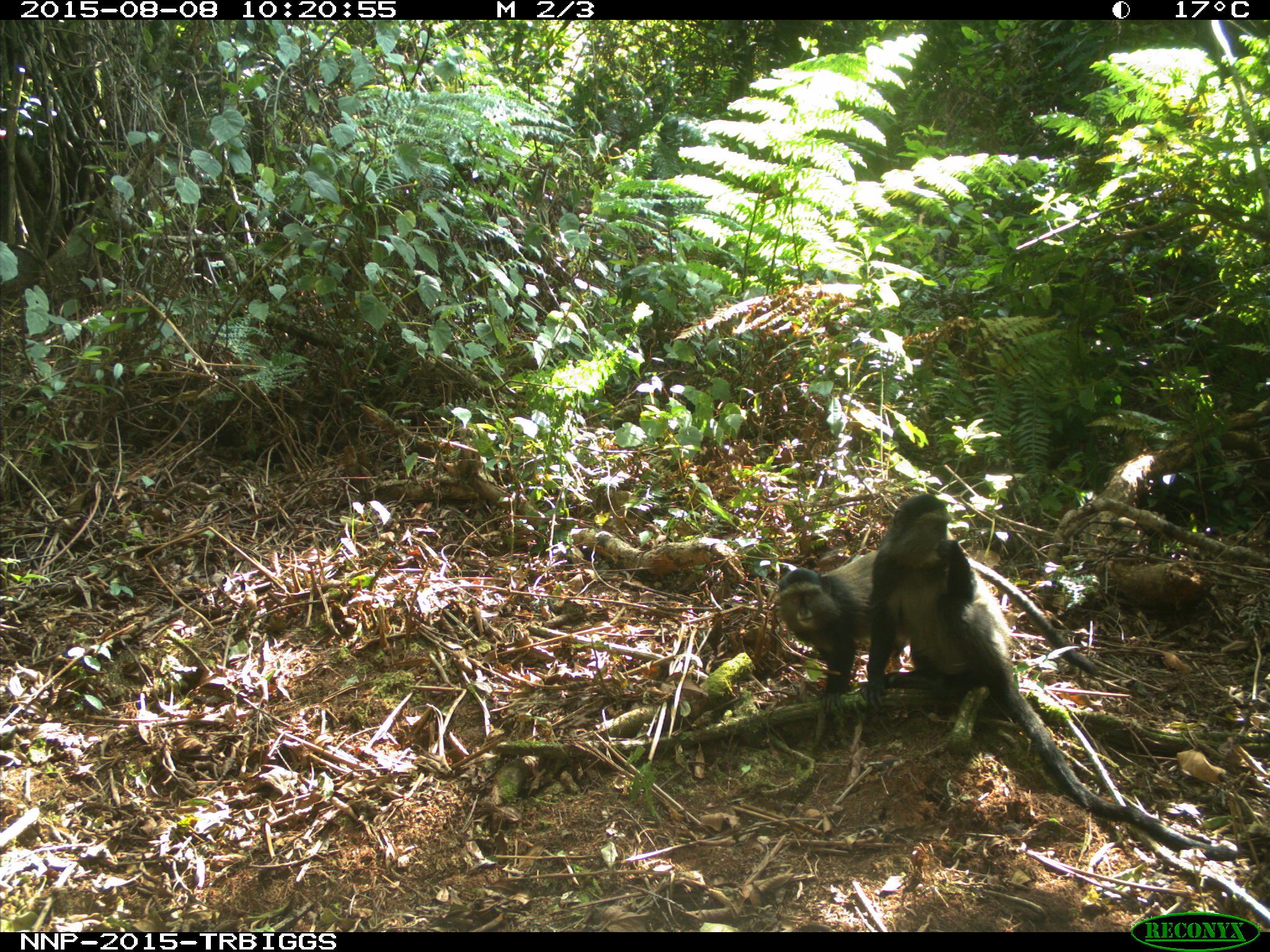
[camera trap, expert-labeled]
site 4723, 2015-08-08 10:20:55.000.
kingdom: Animalia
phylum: Chordata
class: Mammalia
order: Primates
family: Cercopithecidae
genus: Cercopithecus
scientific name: Cercopithecus mitis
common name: blue monkey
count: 2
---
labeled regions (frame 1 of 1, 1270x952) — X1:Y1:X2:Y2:
cercopithecus mitis: 860:493:1250:858; 779:548:1101:712